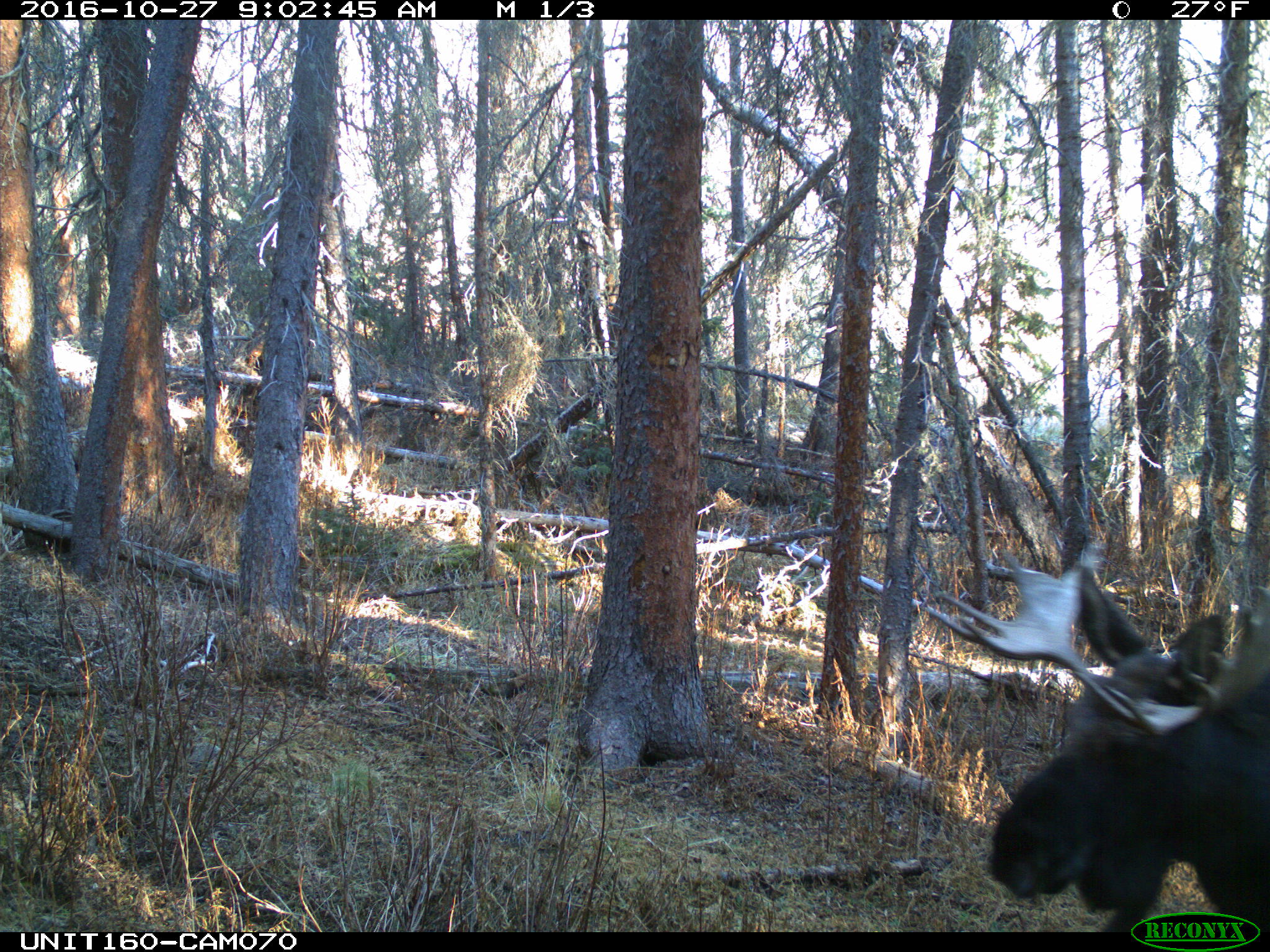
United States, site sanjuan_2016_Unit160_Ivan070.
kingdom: Animalia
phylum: Chordata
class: Mammalia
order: Artiodactyla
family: Cervidae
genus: Alces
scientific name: Alces alces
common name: moose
Alces alces (moose).